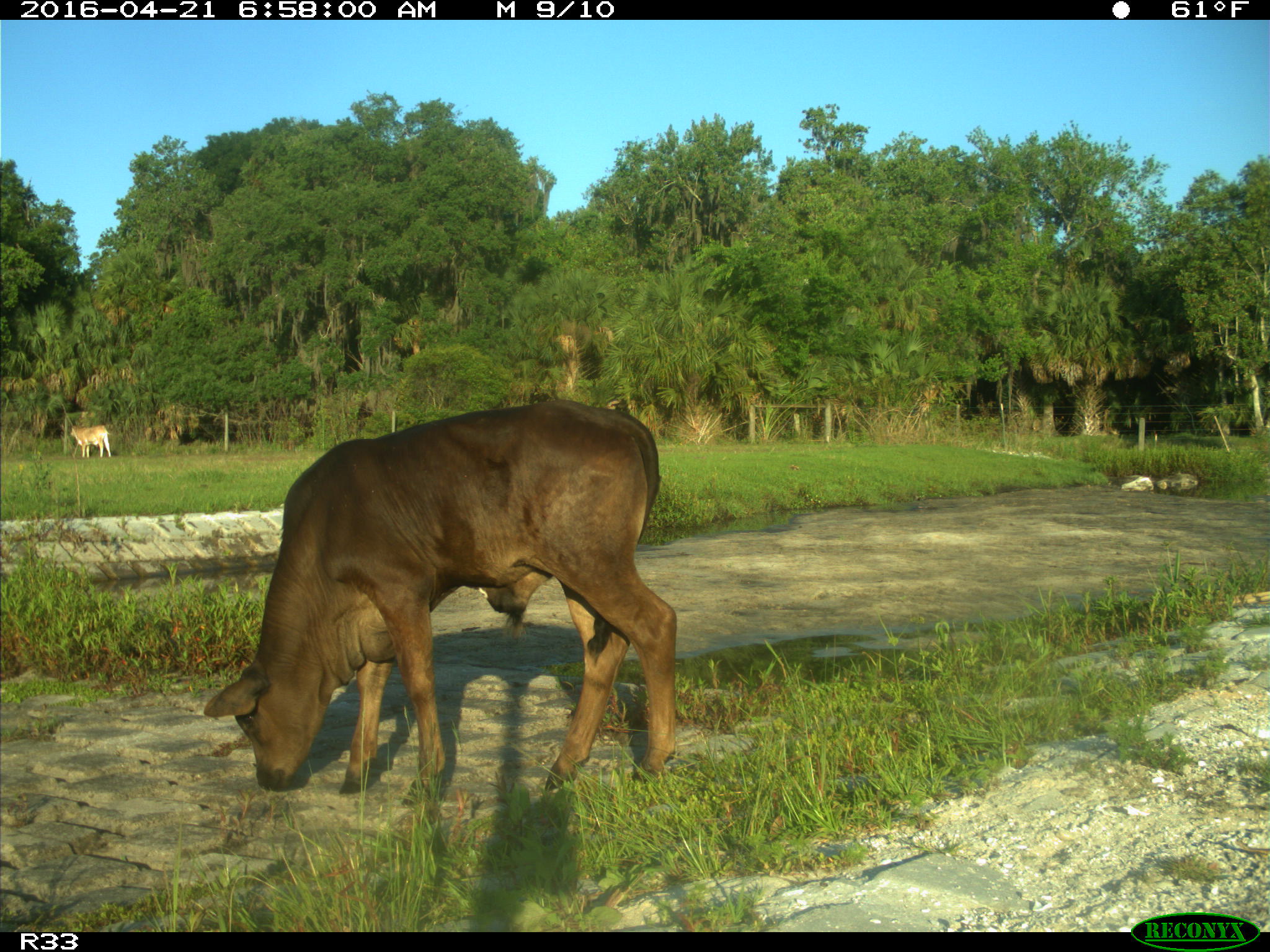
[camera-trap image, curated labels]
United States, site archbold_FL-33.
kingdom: Animalia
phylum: Chordata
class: Mammalia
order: Artiodactyla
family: Bovidae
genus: Bos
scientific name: Bos taurus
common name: domestic cow